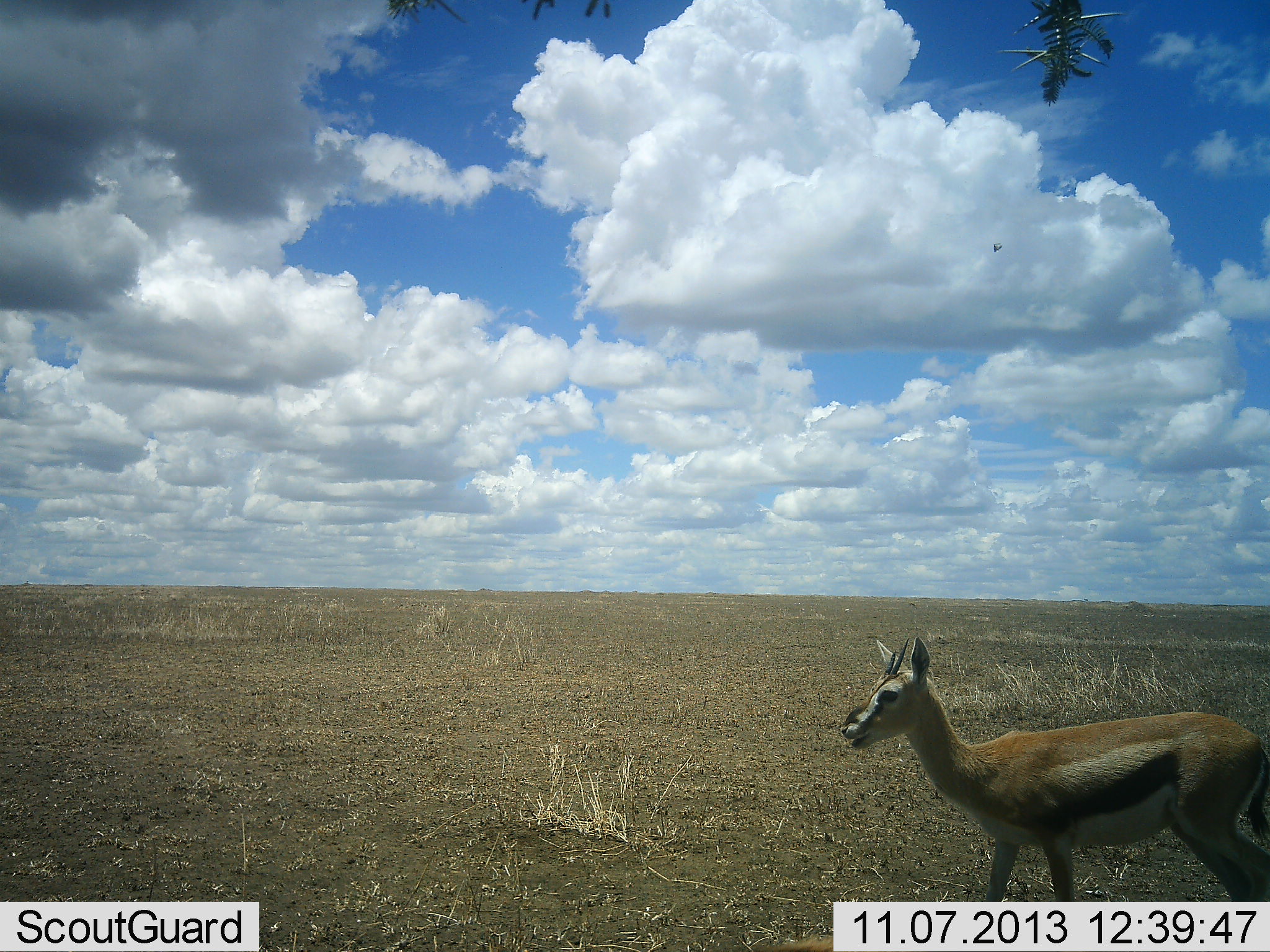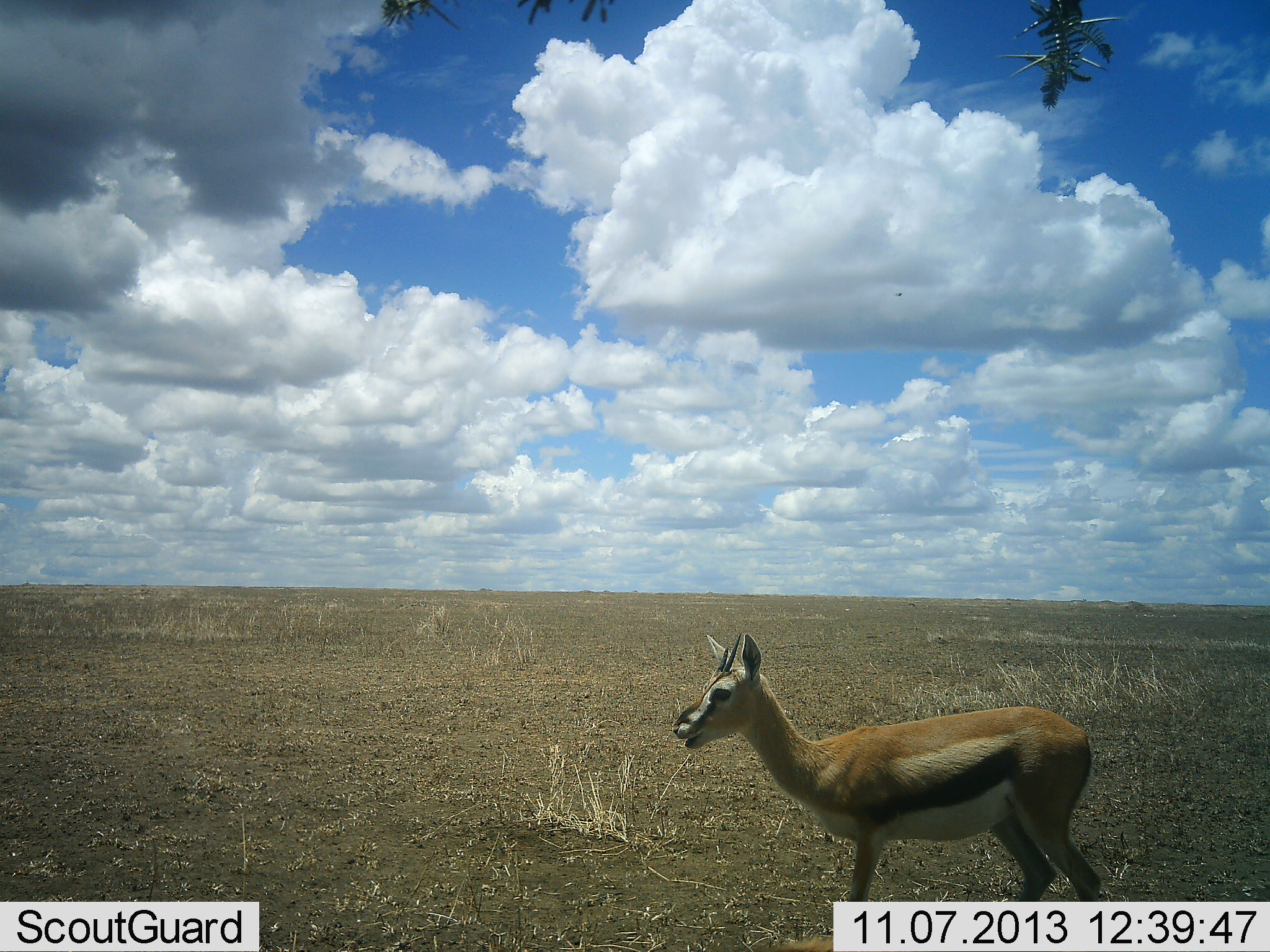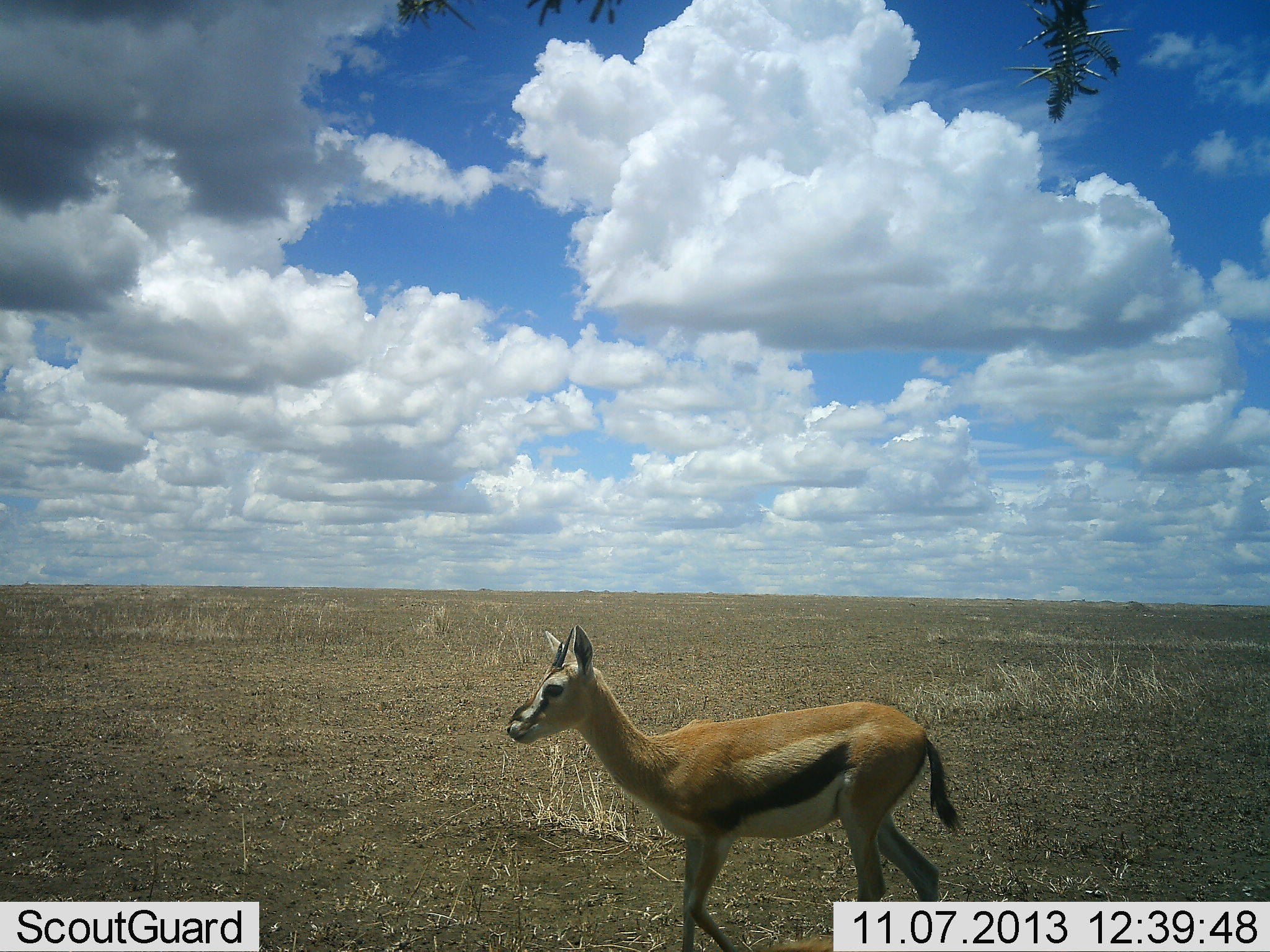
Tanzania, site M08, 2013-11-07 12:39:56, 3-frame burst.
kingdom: Animalia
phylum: Chordata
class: Mammalia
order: Artiodactyla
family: Bovidae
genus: Eudorcas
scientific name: Eudorcas thomsonii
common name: thomson's gazelle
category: gazellethomsons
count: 1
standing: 30%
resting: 0%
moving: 80%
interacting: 0%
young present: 0%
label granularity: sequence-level